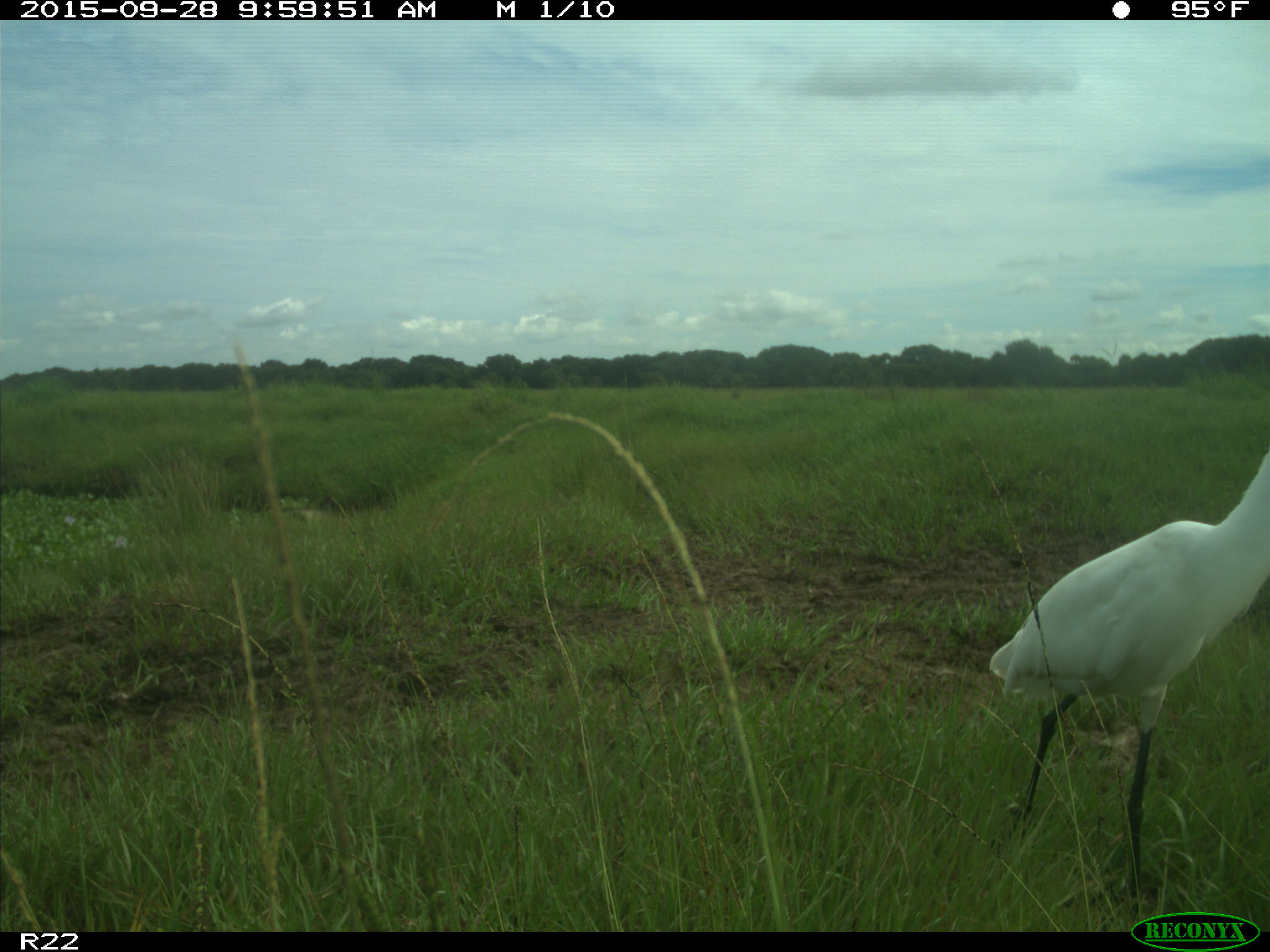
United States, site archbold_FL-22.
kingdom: Animalia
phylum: Chordata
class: Aves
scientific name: Aves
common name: birds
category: unidentified bird